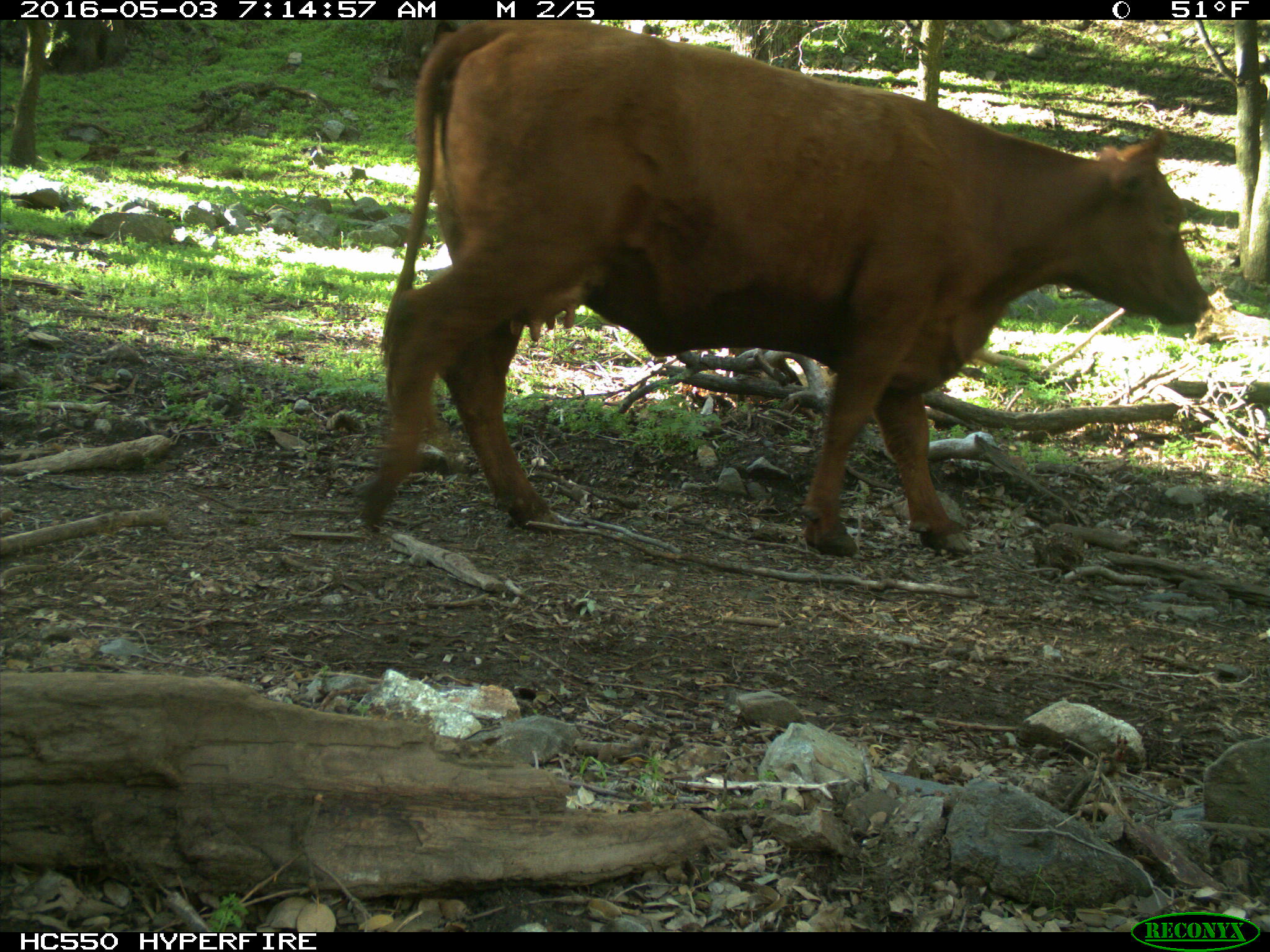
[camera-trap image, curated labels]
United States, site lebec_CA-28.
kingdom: Animalia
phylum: Chordata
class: Mammalia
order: Artiodactyla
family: Bovidae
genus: Bos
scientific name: Bos taurus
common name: domestic cow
Bos taurus (domestic cow).